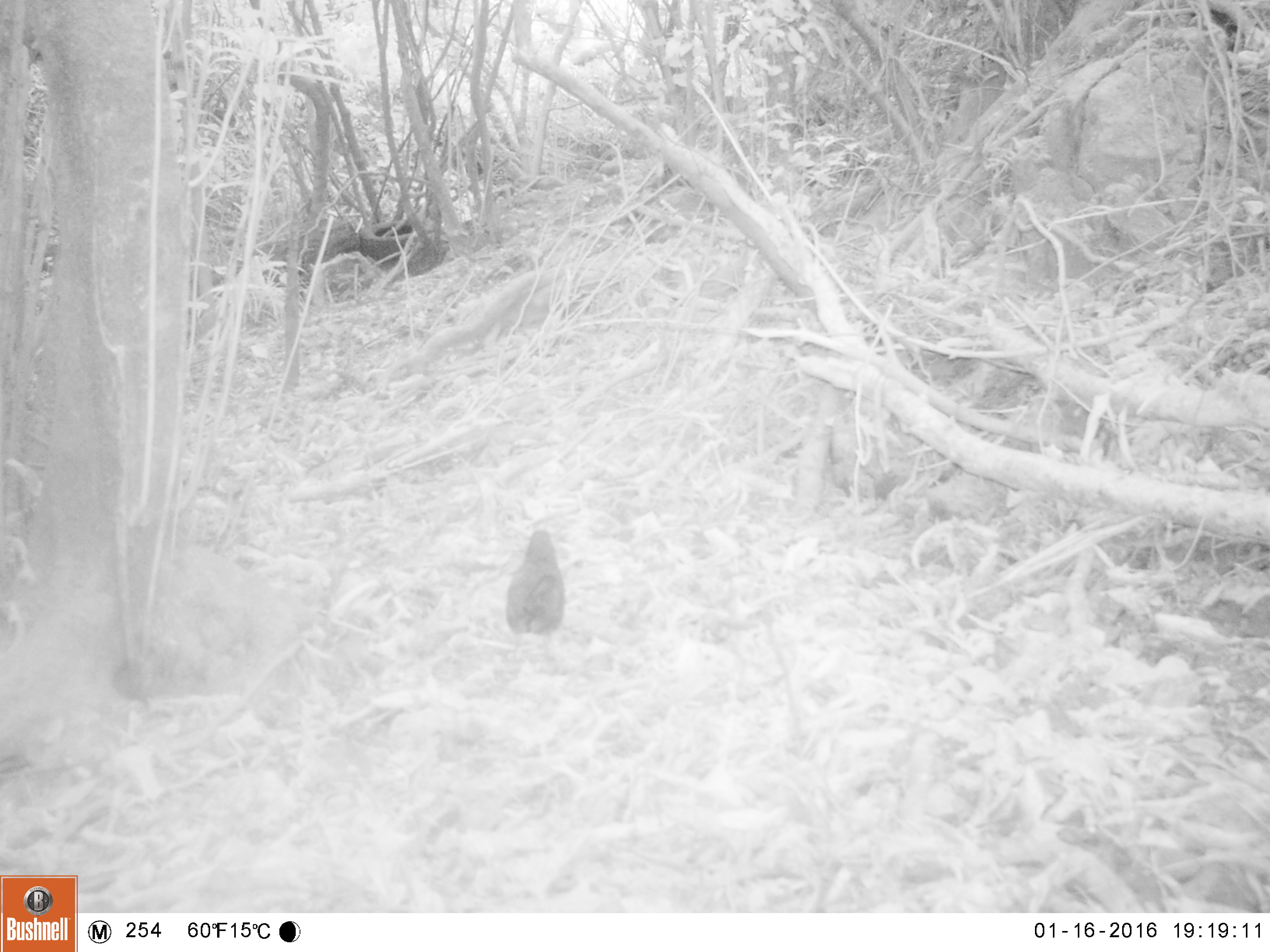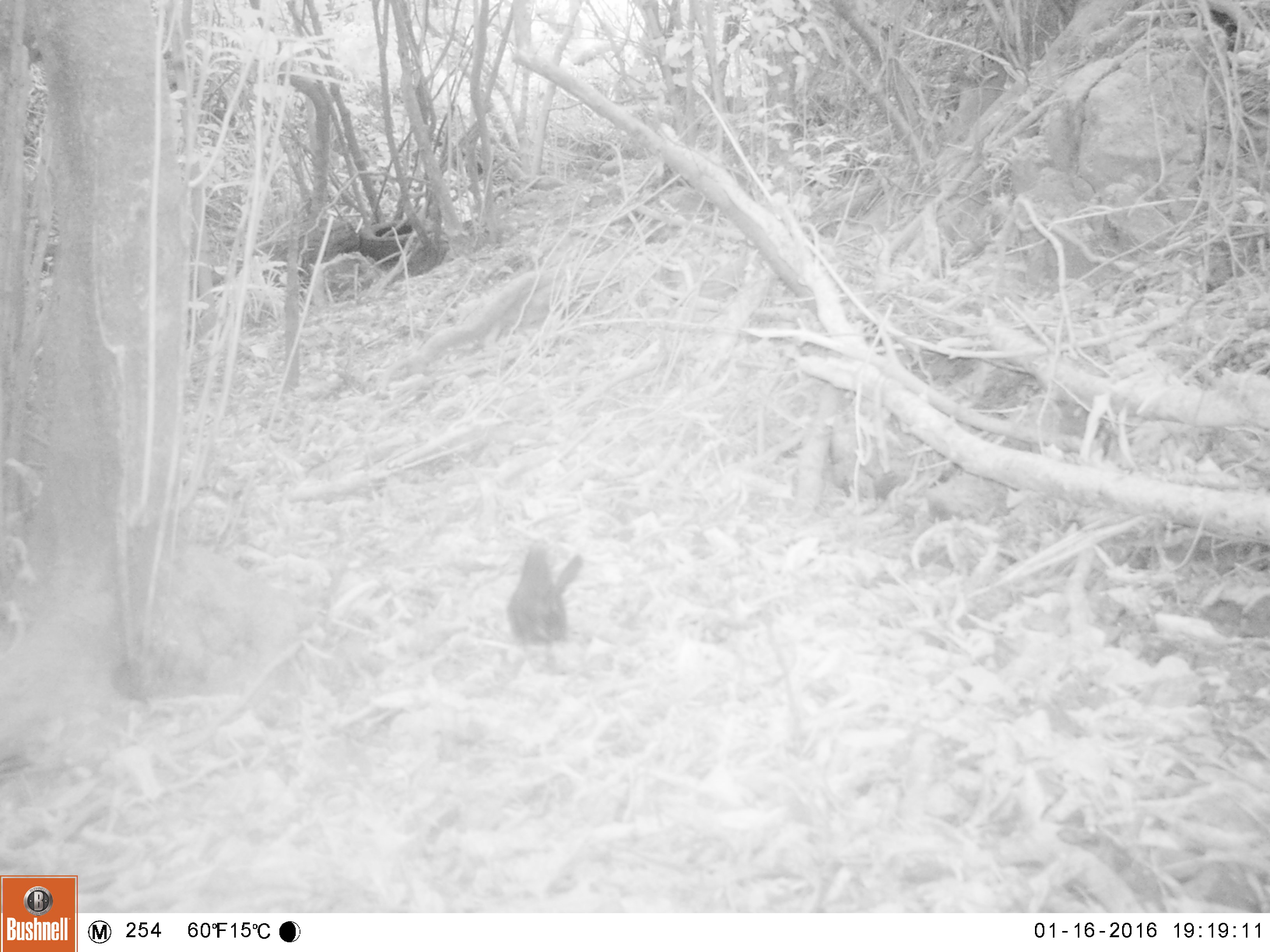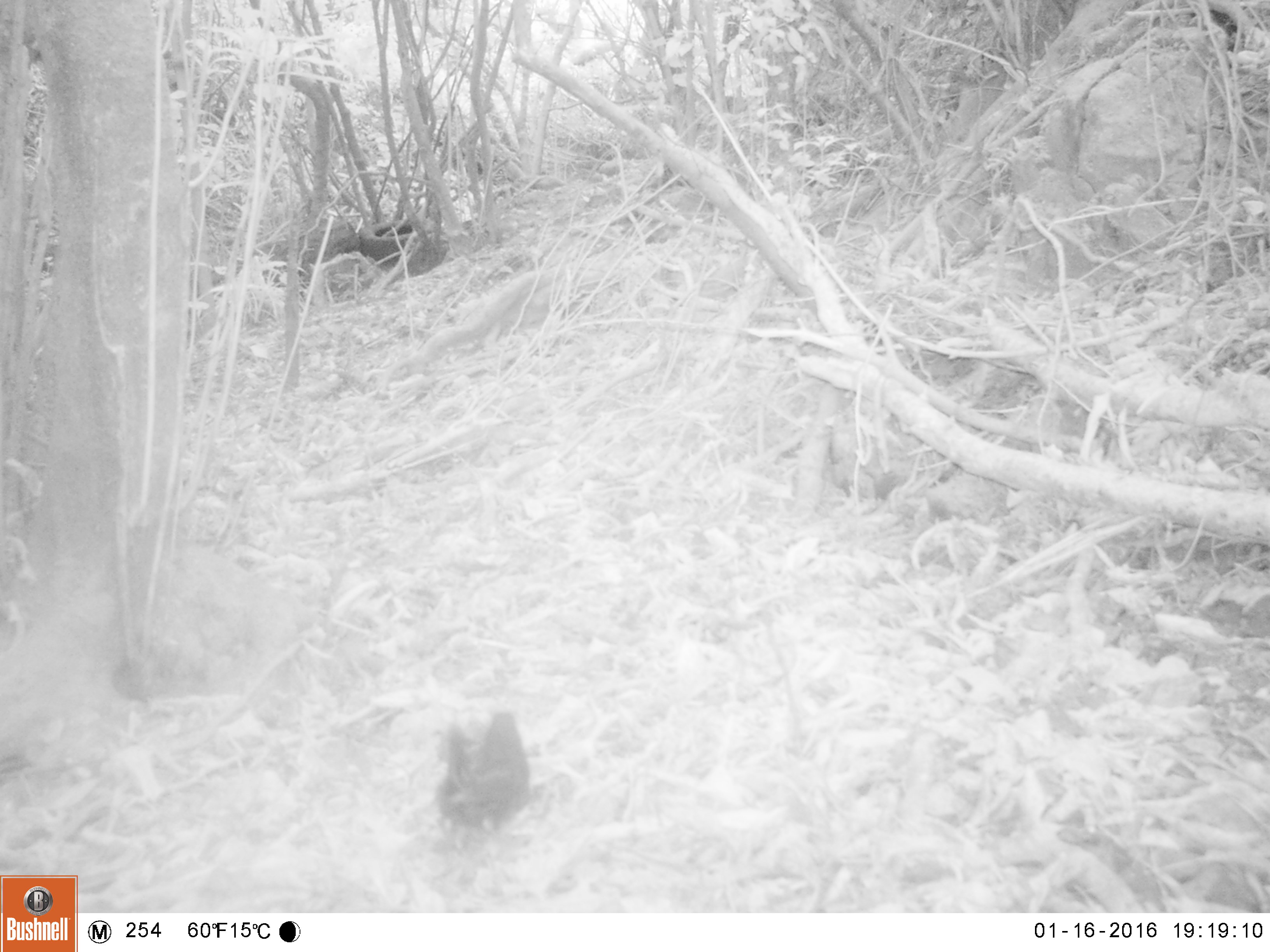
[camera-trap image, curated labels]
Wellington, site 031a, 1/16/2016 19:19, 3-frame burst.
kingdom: Animalia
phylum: Chordata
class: Aves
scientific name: Aves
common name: bird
Bird (Aves).